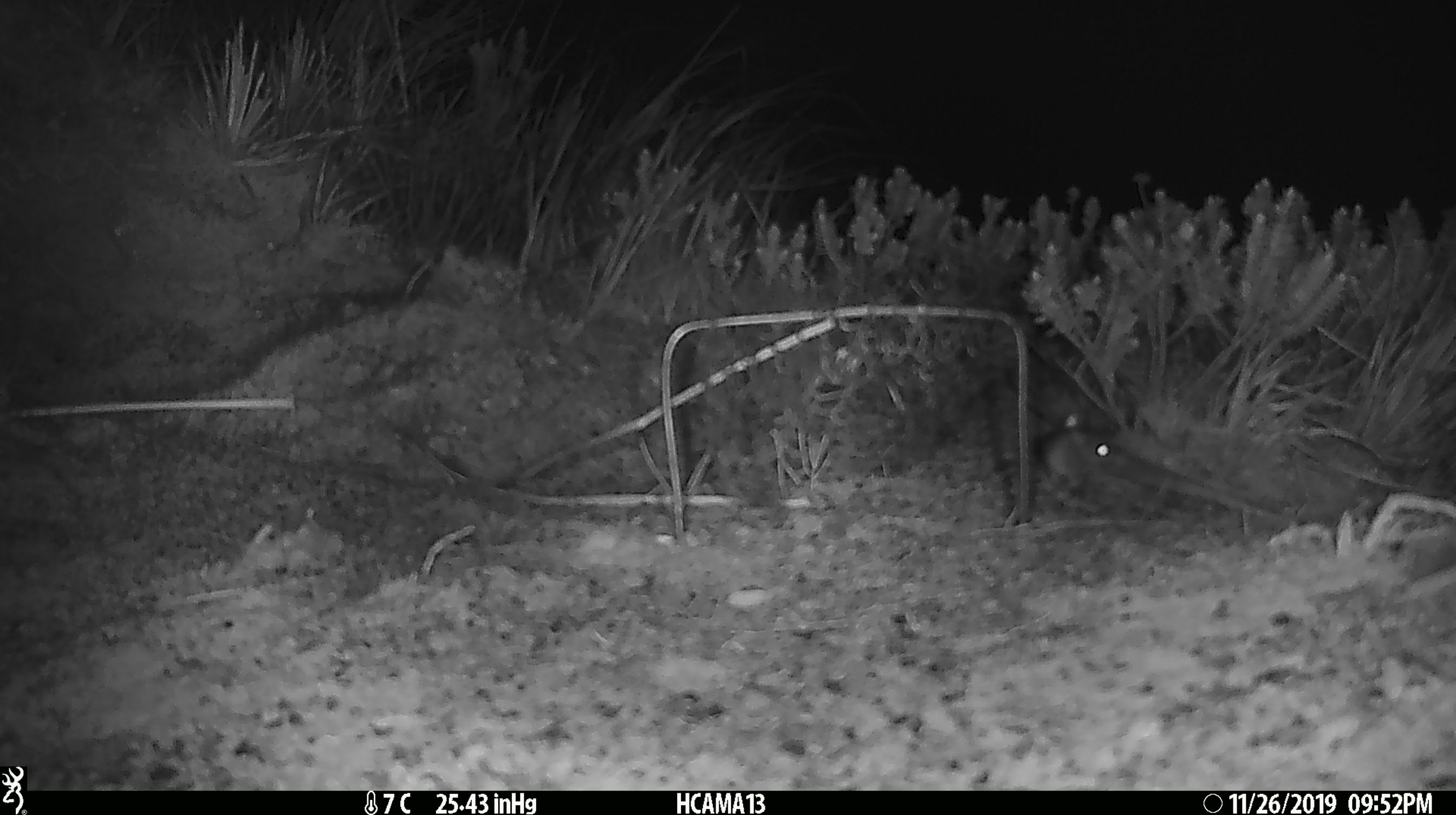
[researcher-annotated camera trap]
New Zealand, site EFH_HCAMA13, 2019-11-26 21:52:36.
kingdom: Animalia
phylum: Chordata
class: Mammalia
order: Rodentia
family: Muridae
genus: Mus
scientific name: Mus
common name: mouse